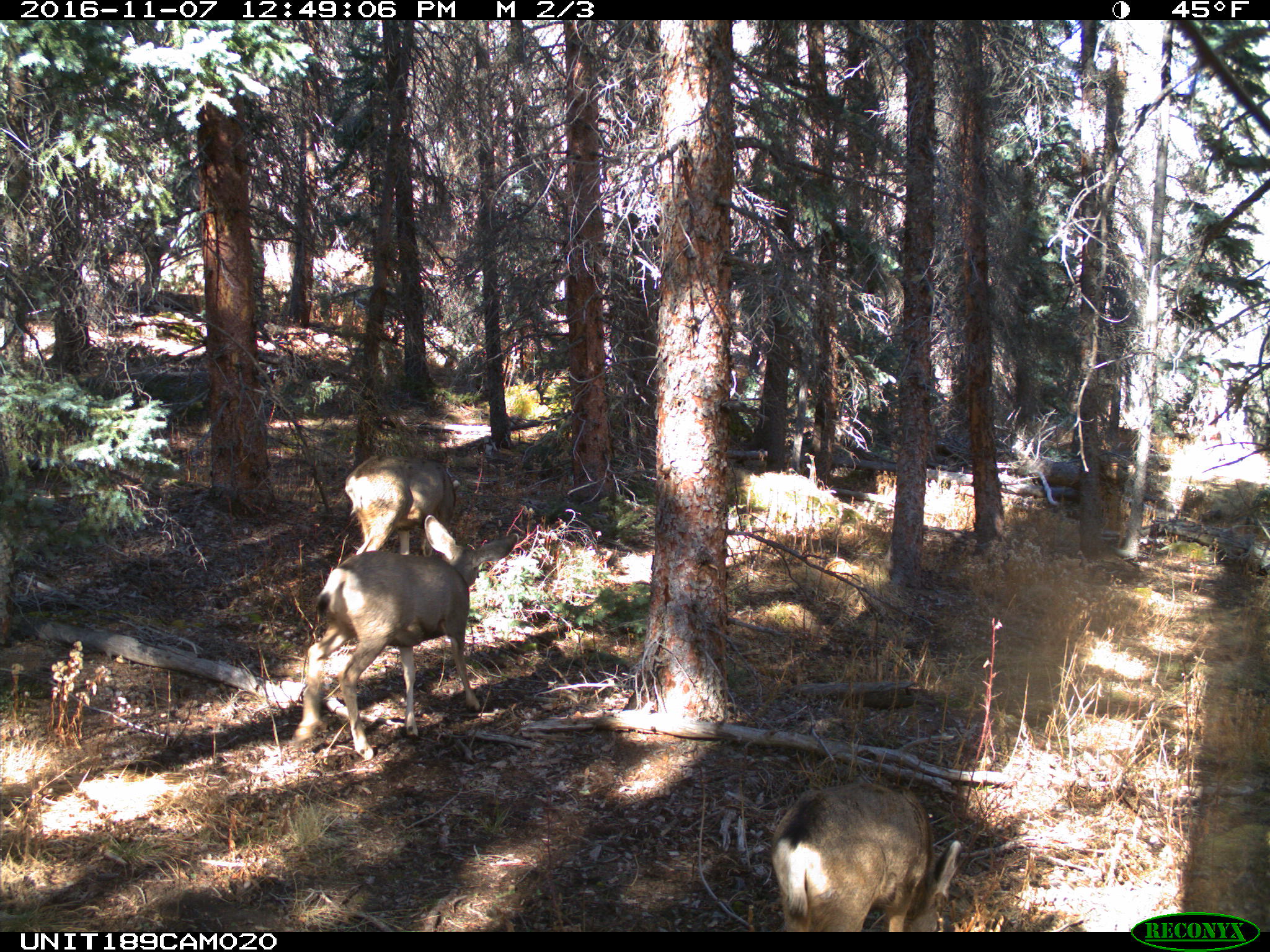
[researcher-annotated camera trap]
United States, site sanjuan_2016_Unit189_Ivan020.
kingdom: Animalia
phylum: Chordata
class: Mammalia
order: Artiodactyla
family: Cervidae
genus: Odocoileus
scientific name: Odocoileus hemionus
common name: mule deer